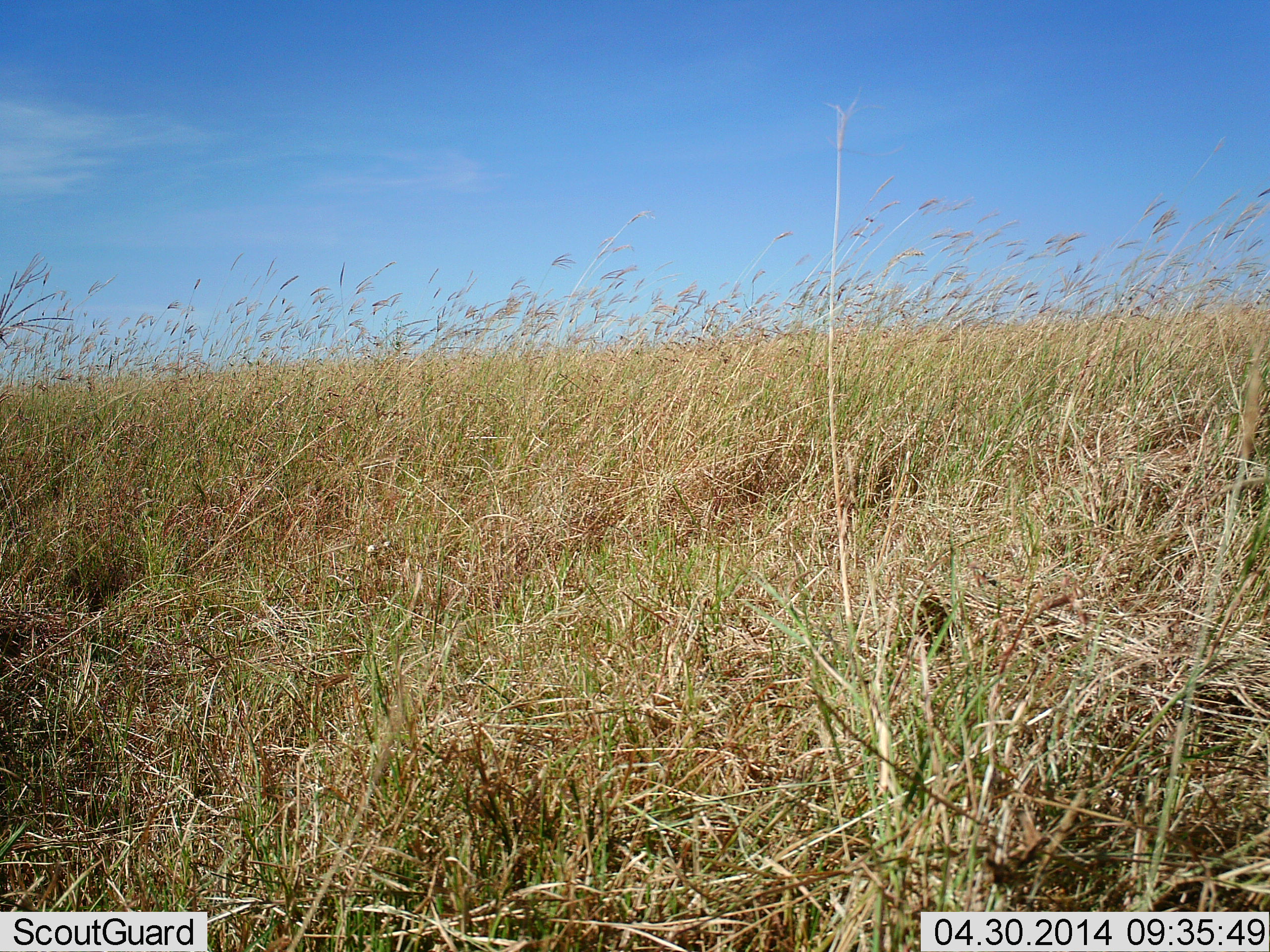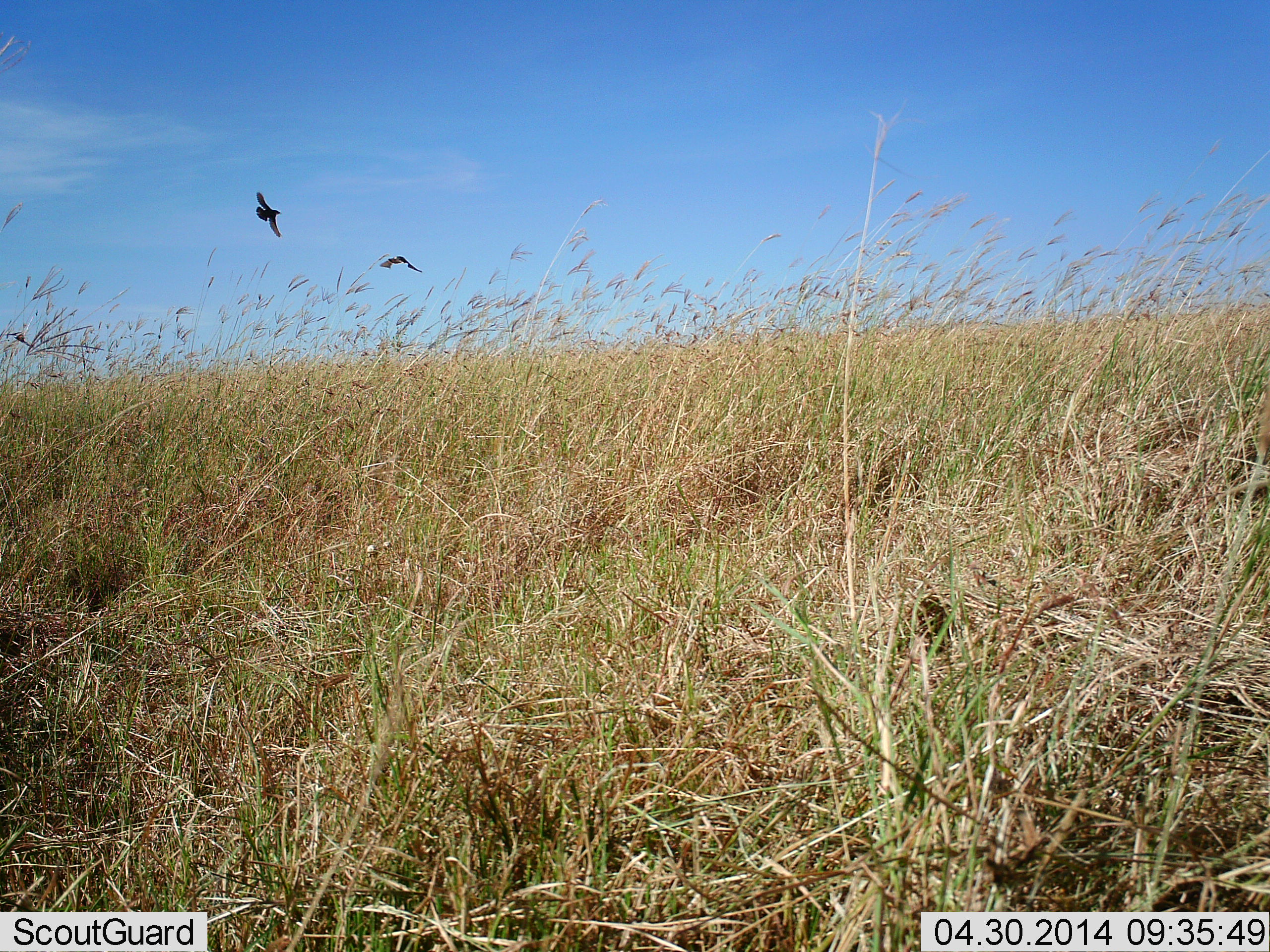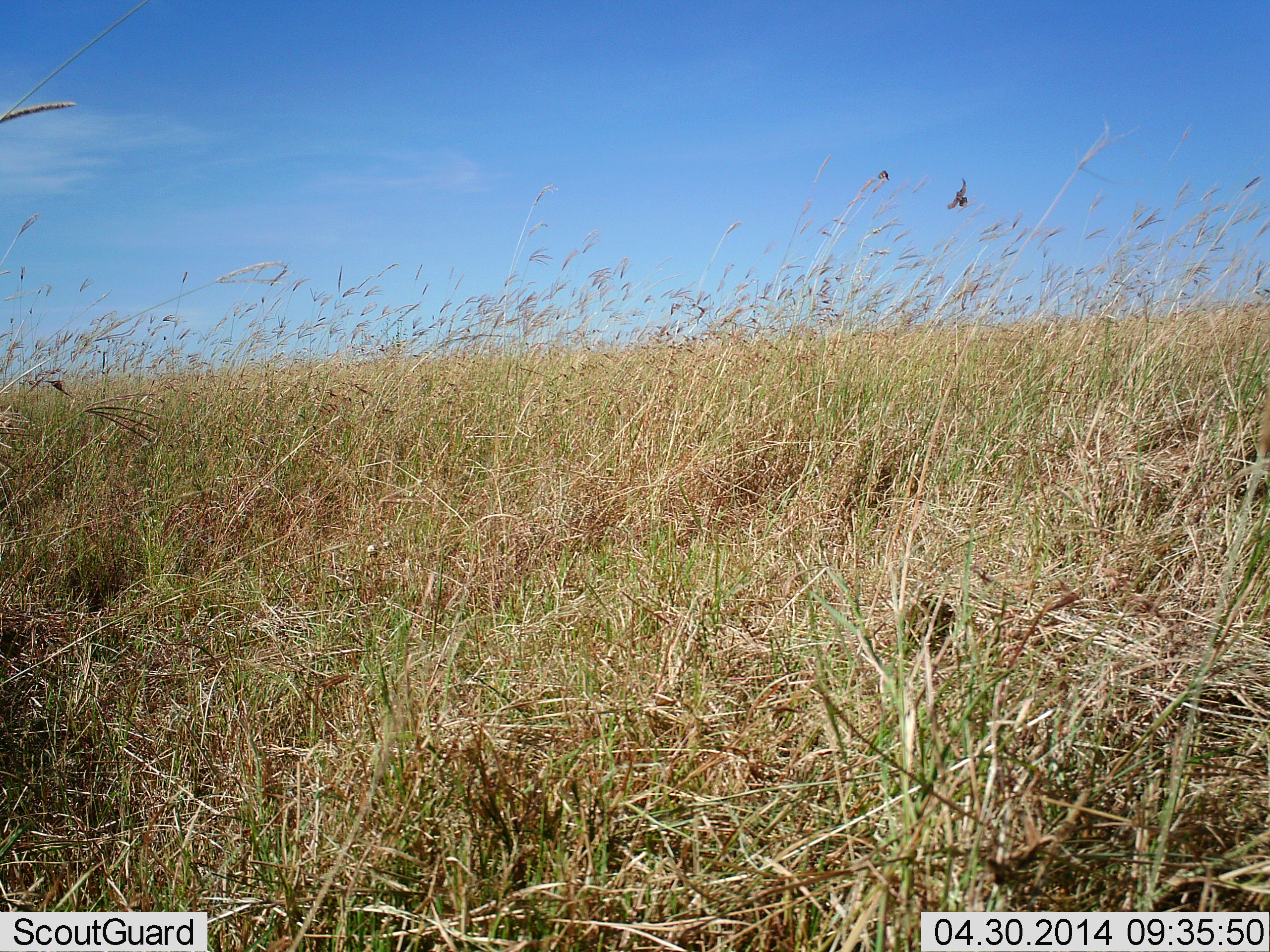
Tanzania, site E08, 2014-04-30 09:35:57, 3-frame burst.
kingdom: Animalia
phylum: Chordata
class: Aves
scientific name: Aves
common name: bird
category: otherbird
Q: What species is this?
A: Otherbird (bird) (Aves).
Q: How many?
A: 2.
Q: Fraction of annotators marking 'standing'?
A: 0%.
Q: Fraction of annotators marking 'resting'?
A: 0%.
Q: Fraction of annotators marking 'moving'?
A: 100%.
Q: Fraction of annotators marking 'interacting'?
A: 0%.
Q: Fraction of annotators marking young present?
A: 0%.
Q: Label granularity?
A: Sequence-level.